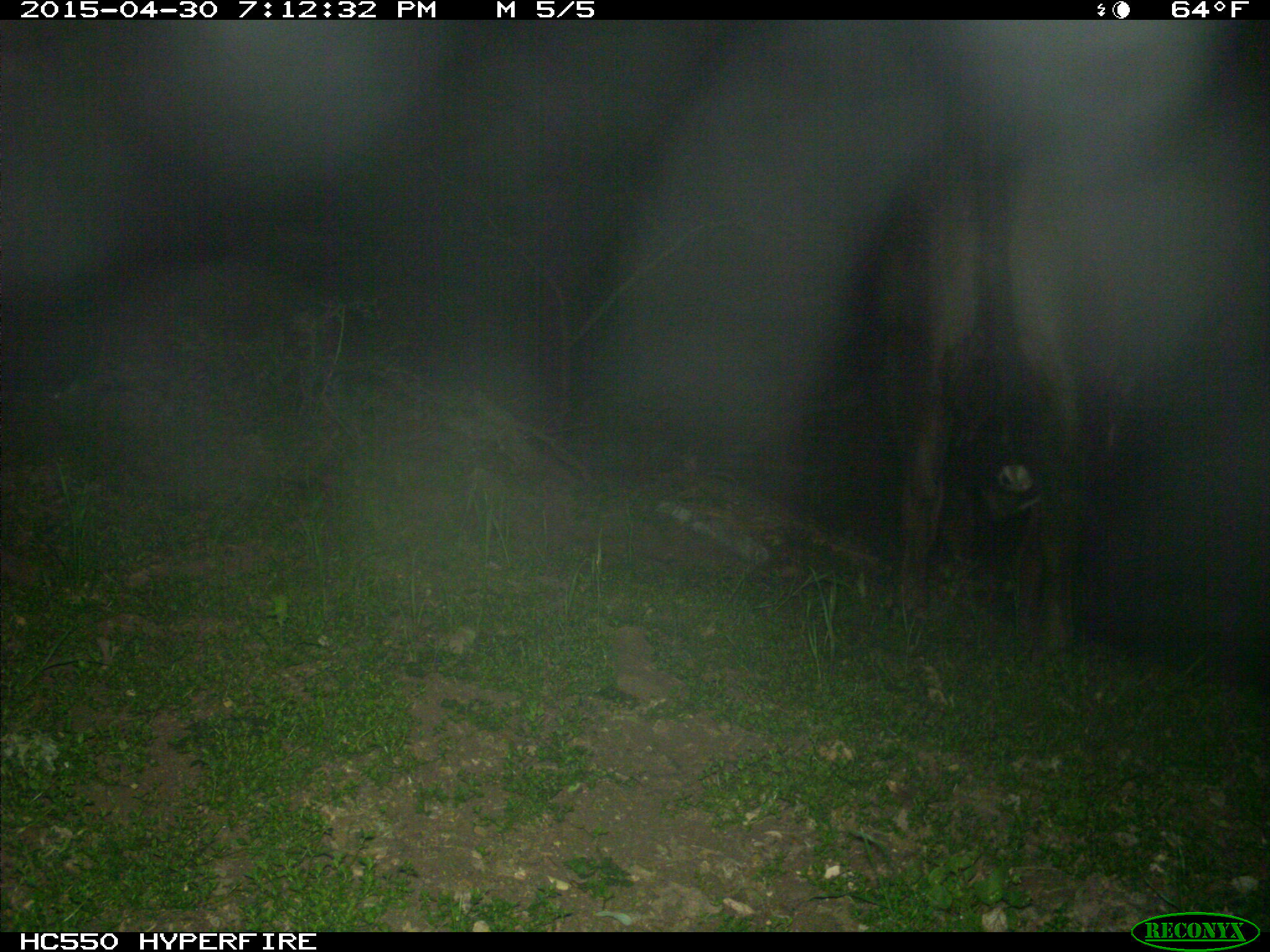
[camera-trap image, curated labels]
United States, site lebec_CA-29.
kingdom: Animalia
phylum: Chordata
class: Mammalia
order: Artiodactyla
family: Bovidae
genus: Bos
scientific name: Bos taurus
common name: domestic cow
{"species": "Bos taurus (domestic cow)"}